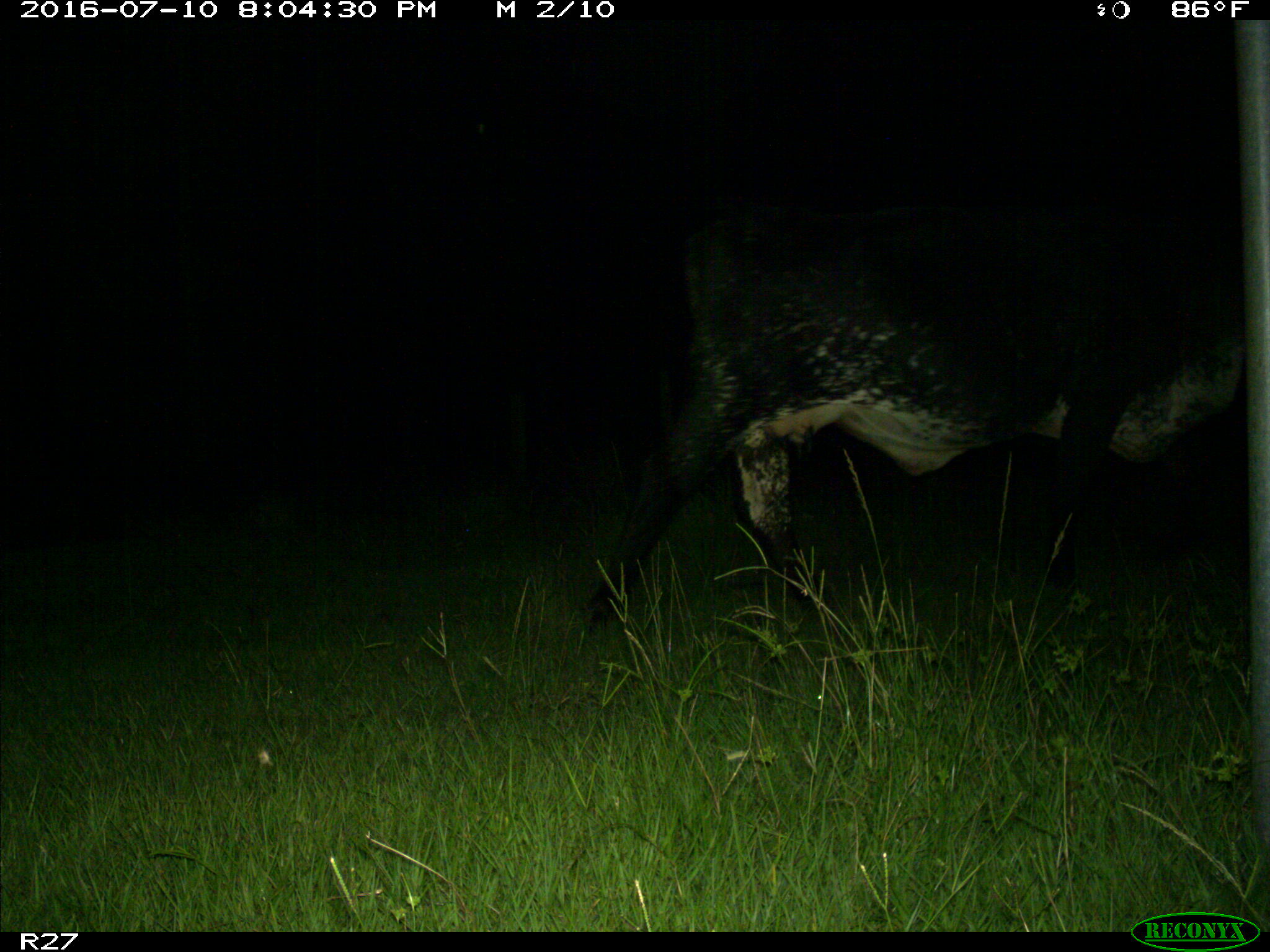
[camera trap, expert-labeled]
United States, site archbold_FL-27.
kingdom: Animalia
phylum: Chordata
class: Mammalia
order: Artiodactyla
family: Bovidae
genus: Bos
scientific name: Bos taurus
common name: domestic cow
Bos taurus (domestic cow).